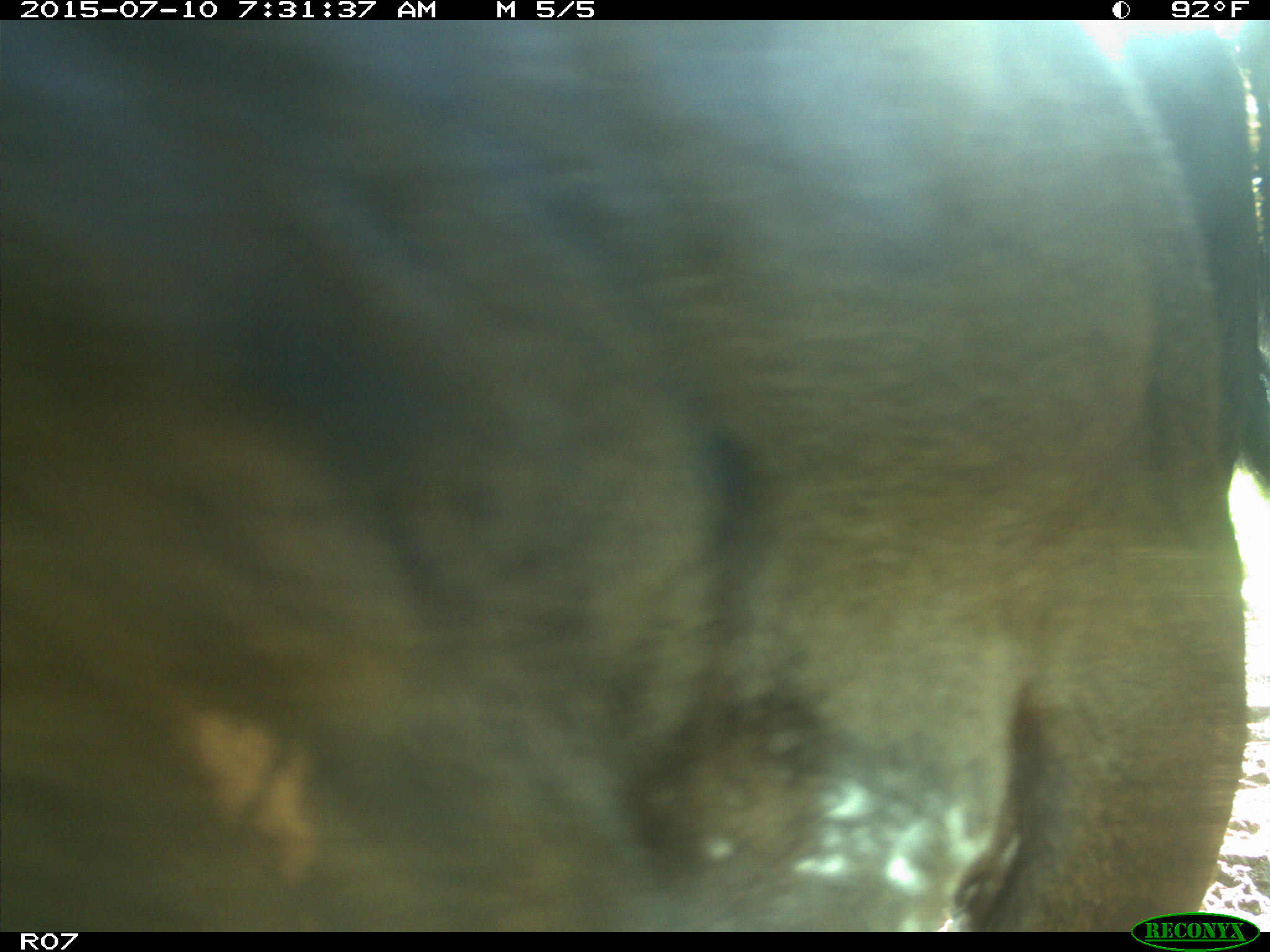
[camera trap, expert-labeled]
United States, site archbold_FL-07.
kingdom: Animalia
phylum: Chordata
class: Mammalia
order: Artiodactyla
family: Bovidae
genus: Bos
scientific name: Bos taurus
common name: domestic cow